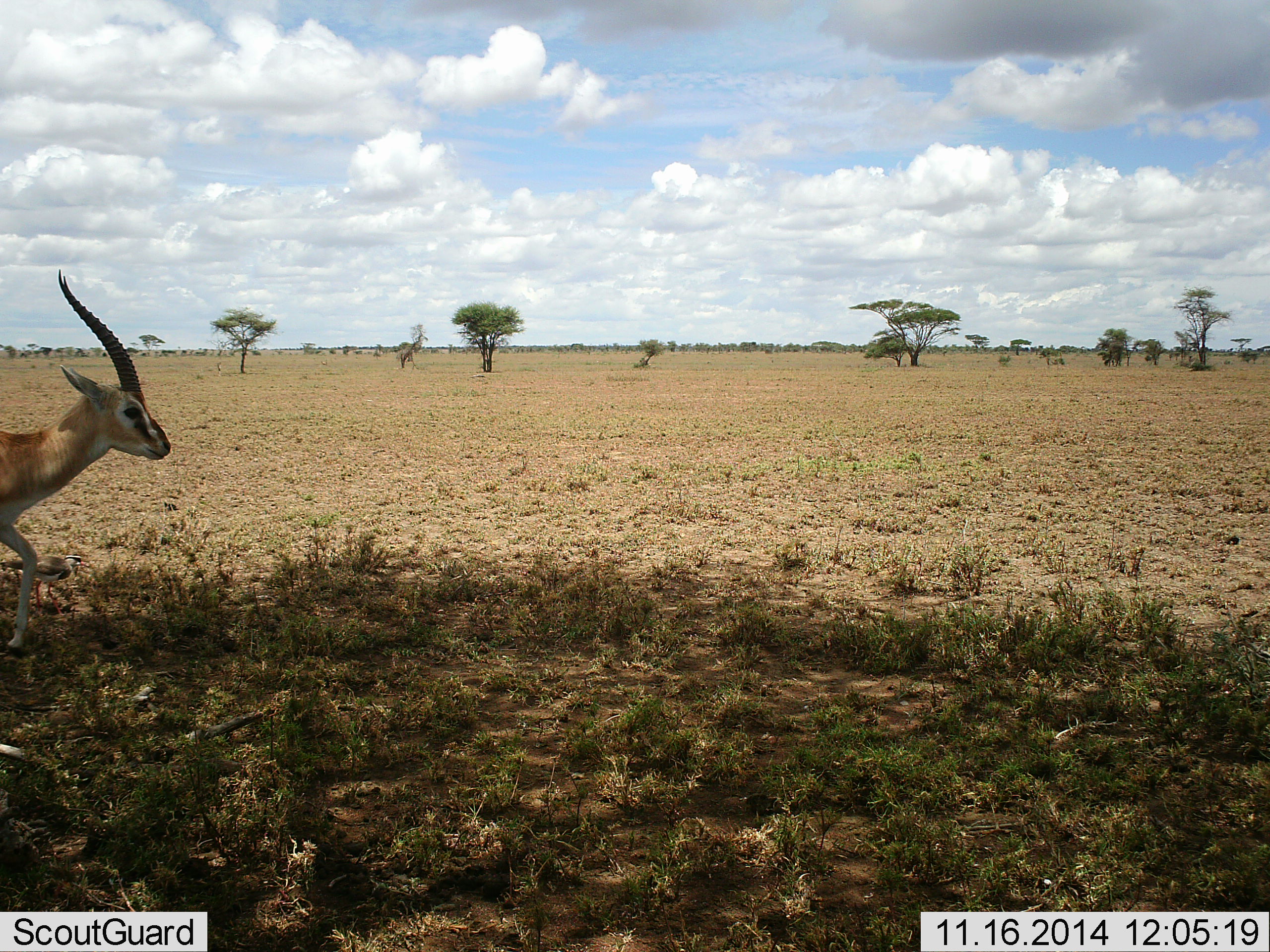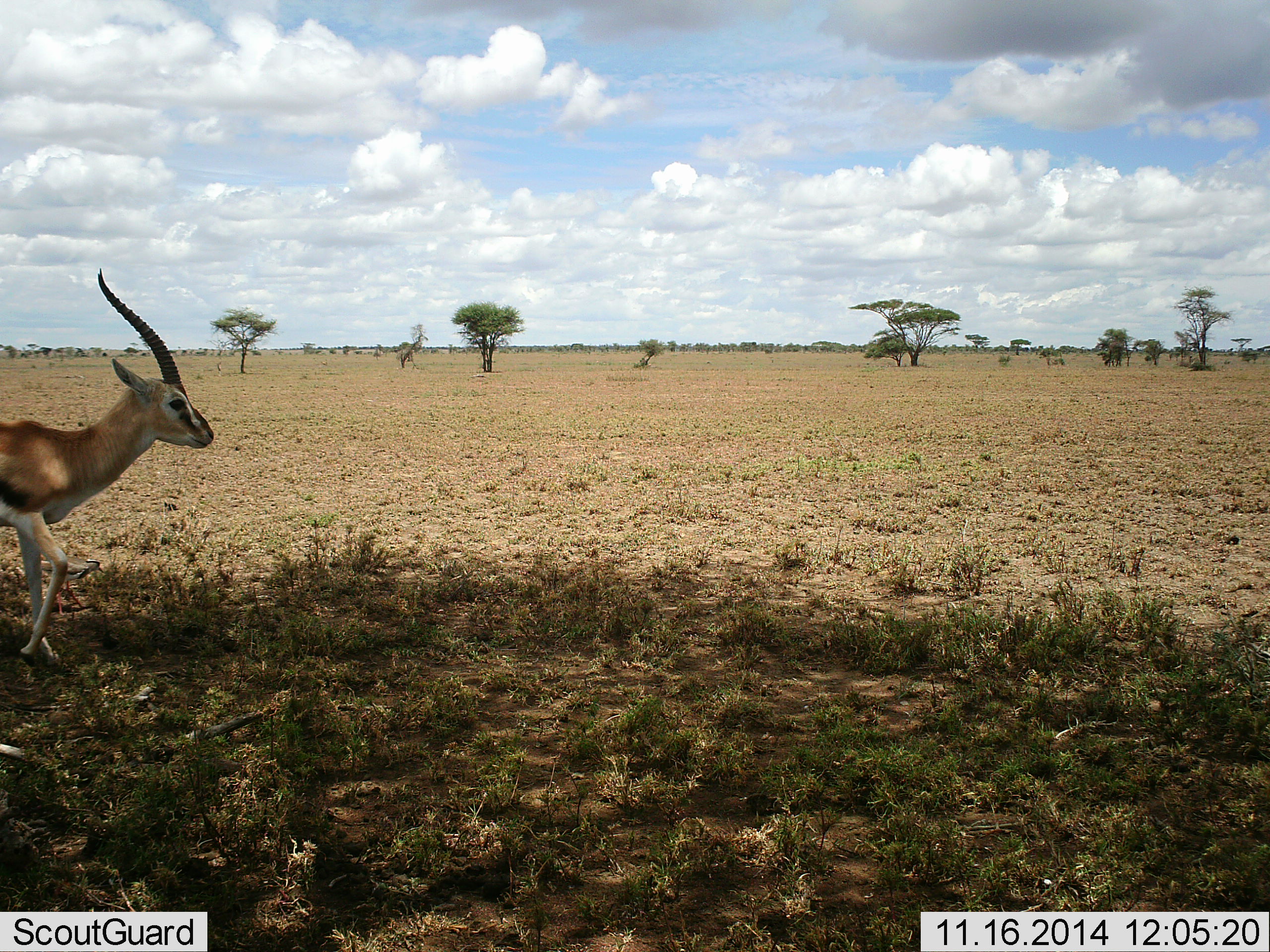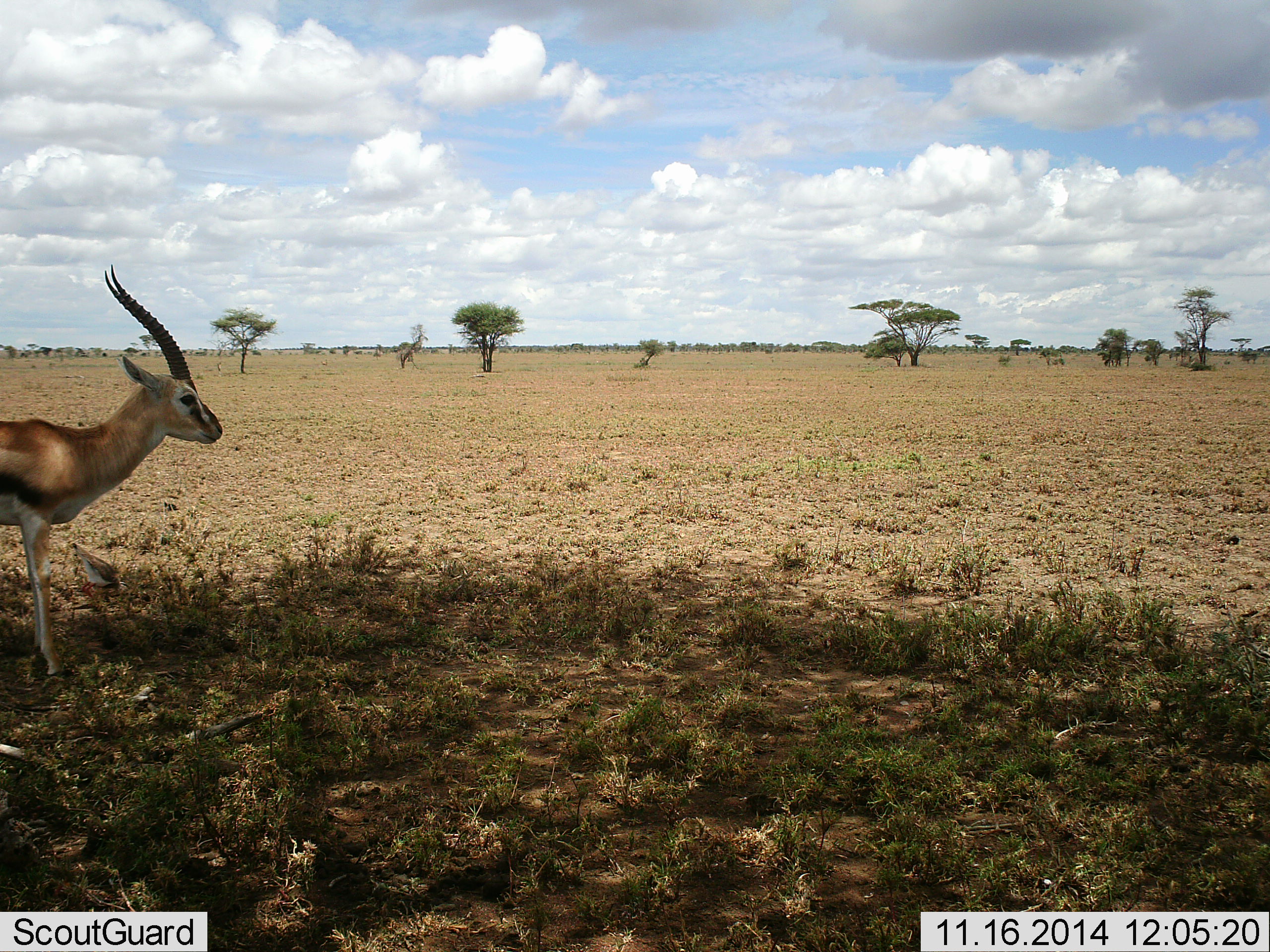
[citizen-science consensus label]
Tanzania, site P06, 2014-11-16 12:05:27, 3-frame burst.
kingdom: Animalia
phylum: Chordata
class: Mammalia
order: Artiodactyla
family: Bovidae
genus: Eudorcas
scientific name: Eudorcas thomsonii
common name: thomson's gazelle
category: gazellethomsons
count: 1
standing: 0%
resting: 0%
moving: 100%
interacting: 0%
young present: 0%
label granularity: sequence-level